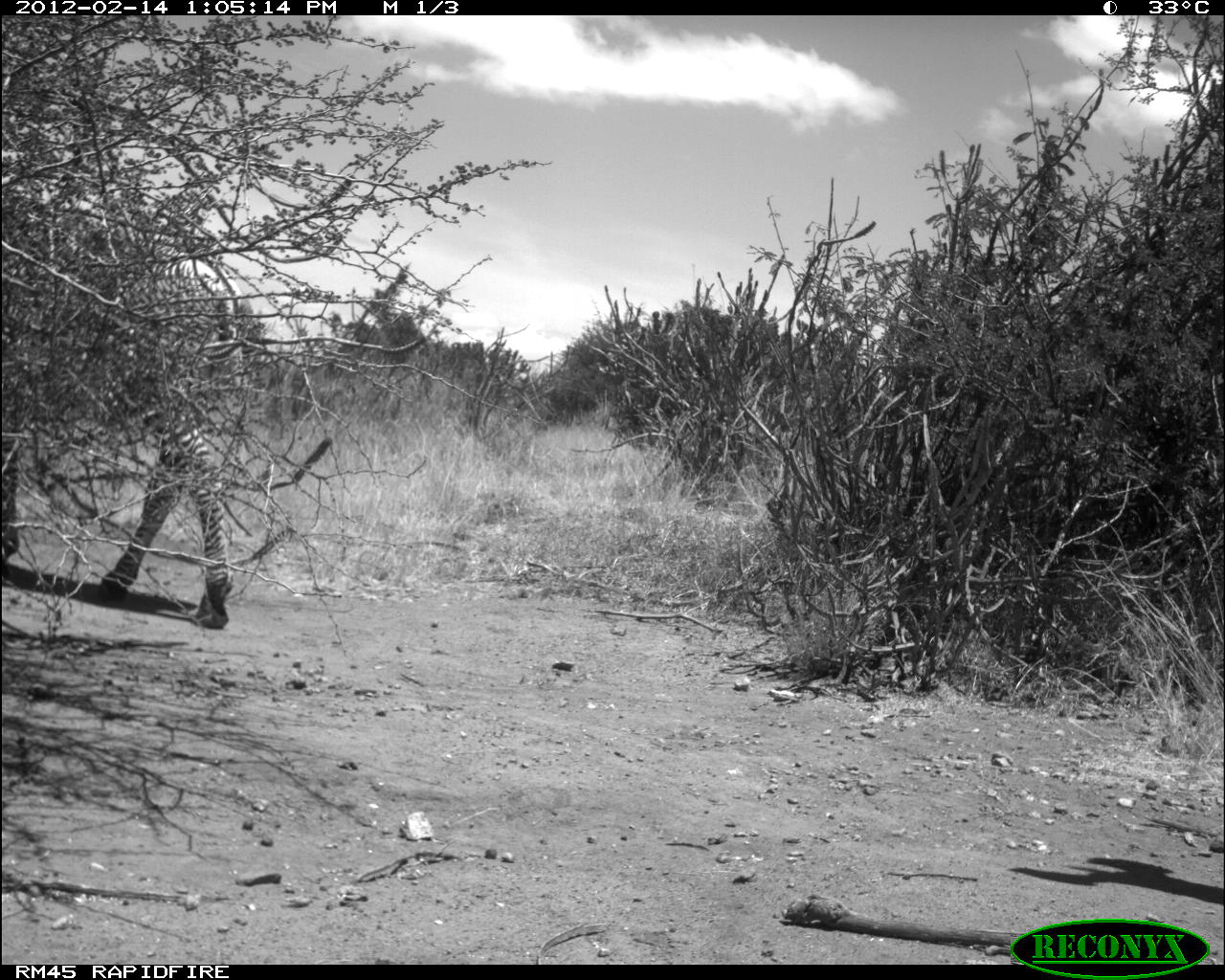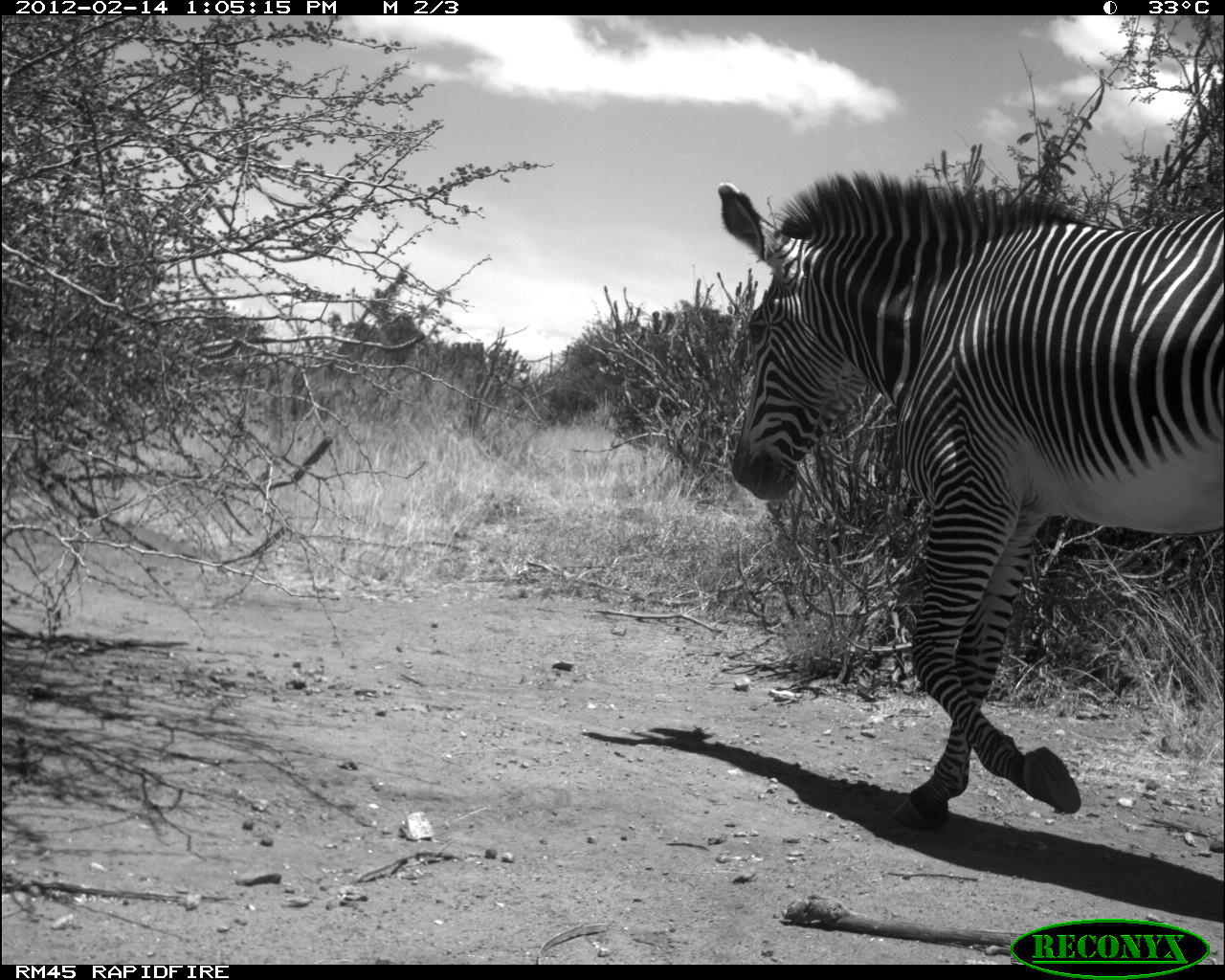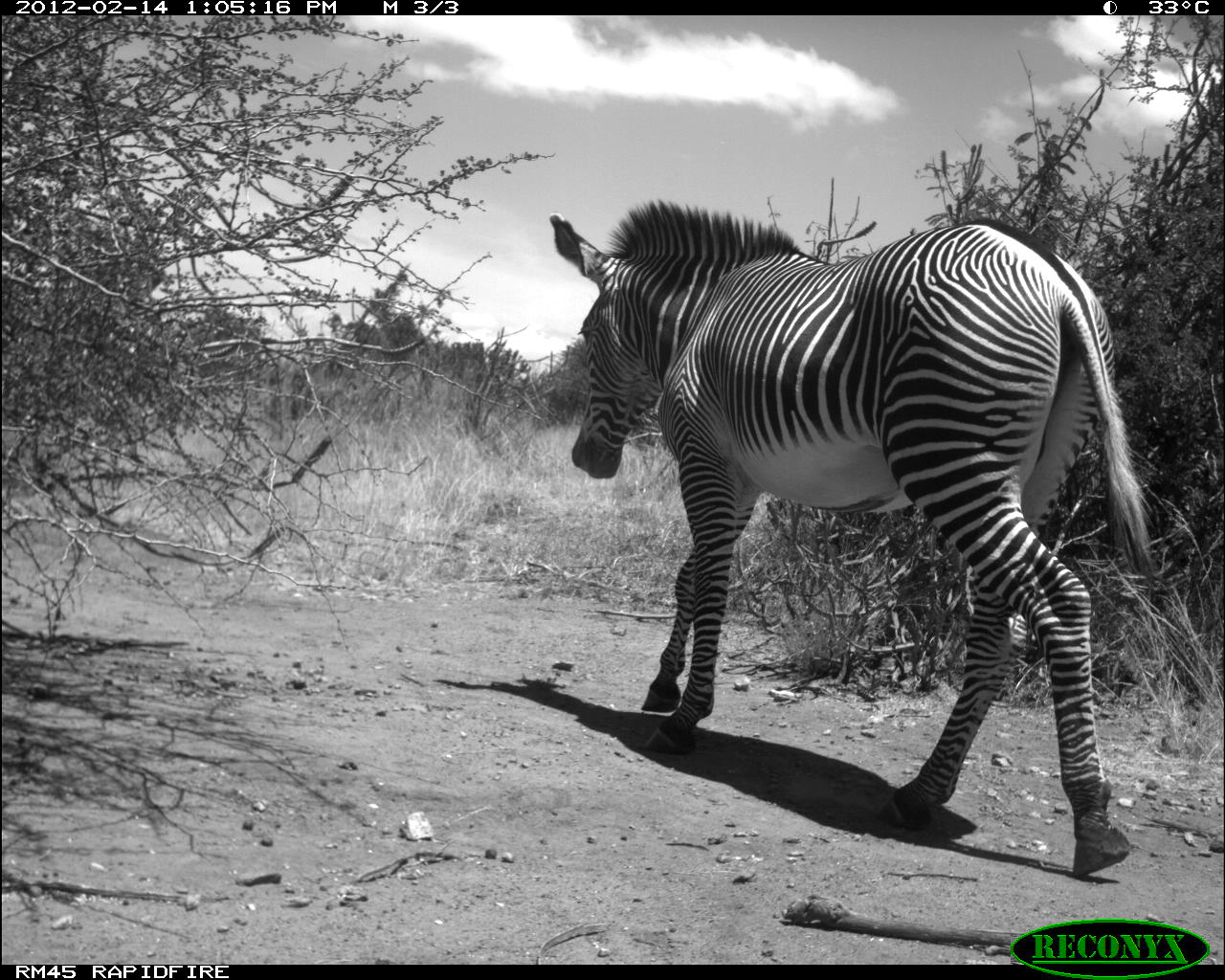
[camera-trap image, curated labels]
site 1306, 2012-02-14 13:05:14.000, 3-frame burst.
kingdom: Animalia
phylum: Chordata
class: Mammalia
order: Perissodactyla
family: Equidae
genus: Equus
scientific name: Equus grevyi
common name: grévy's zebra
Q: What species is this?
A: Equus grevyi (grévy's zebra).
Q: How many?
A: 1.